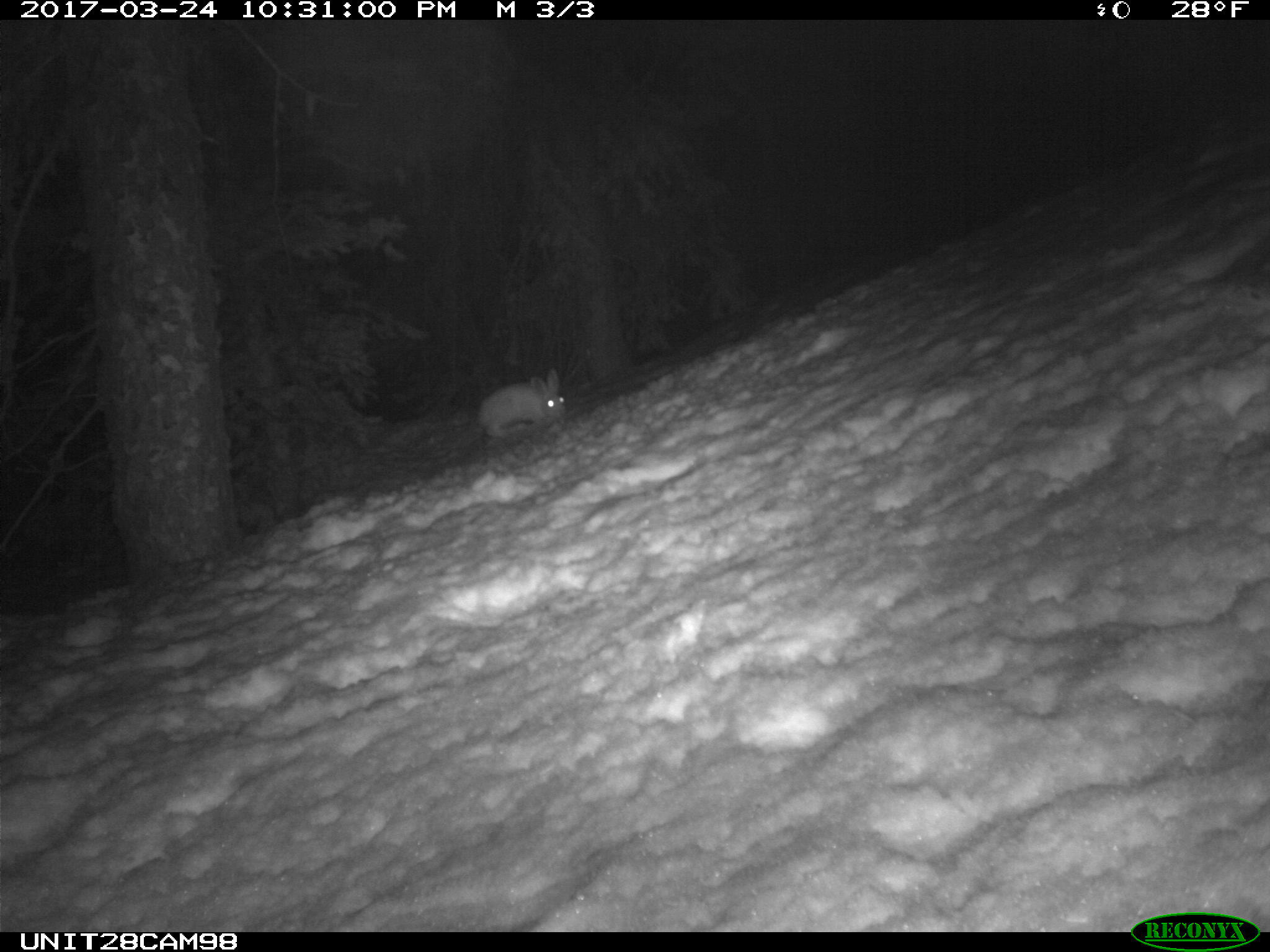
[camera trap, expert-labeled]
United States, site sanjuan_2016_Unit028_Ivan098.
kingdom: Animalia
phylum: Chordata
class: Mammalia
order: Lagomorpha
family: Leporidae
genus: Lepus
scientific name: Lepus americanus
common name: snowshoe hare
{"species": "Lepus americanus (snowshoe hare)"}